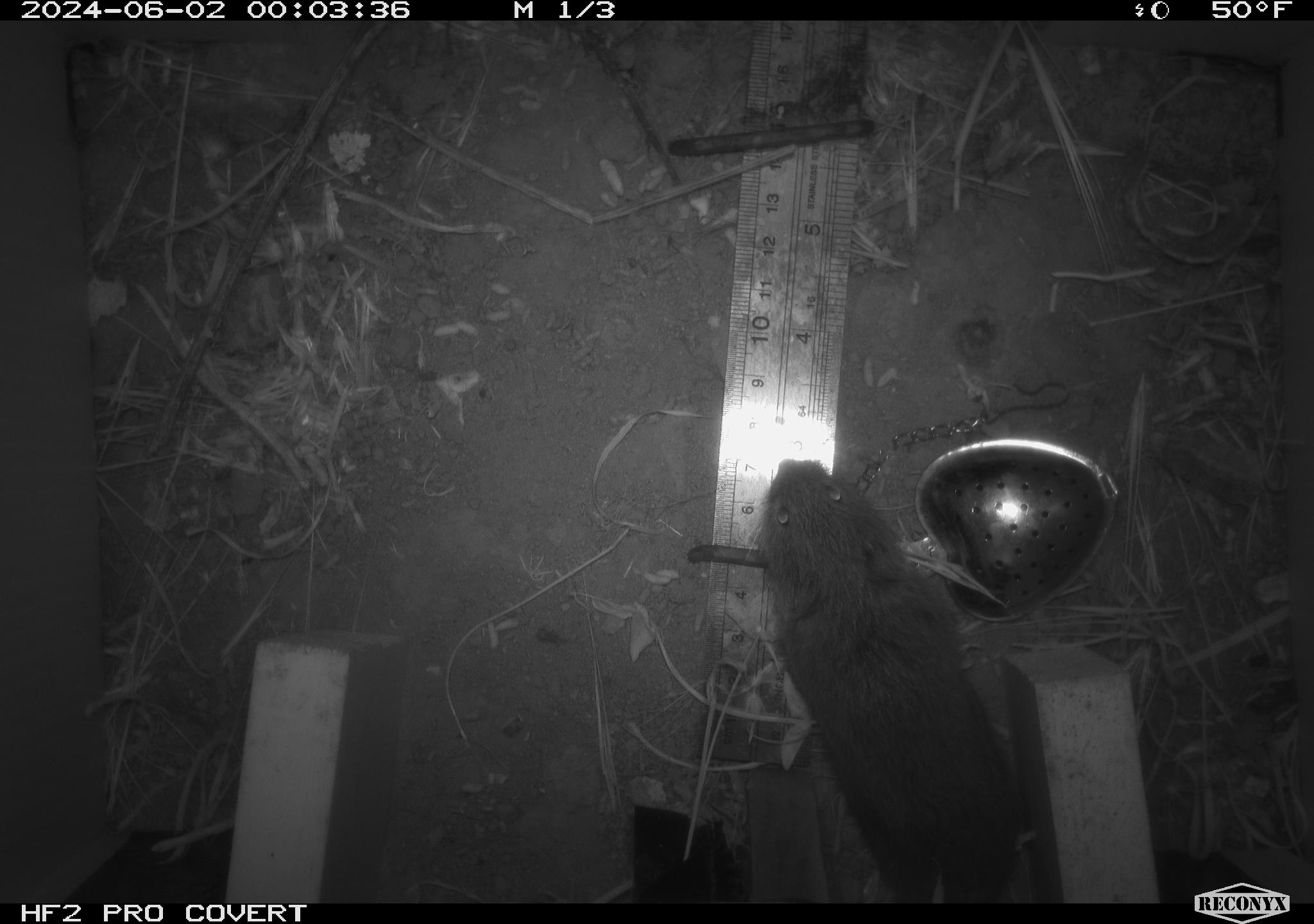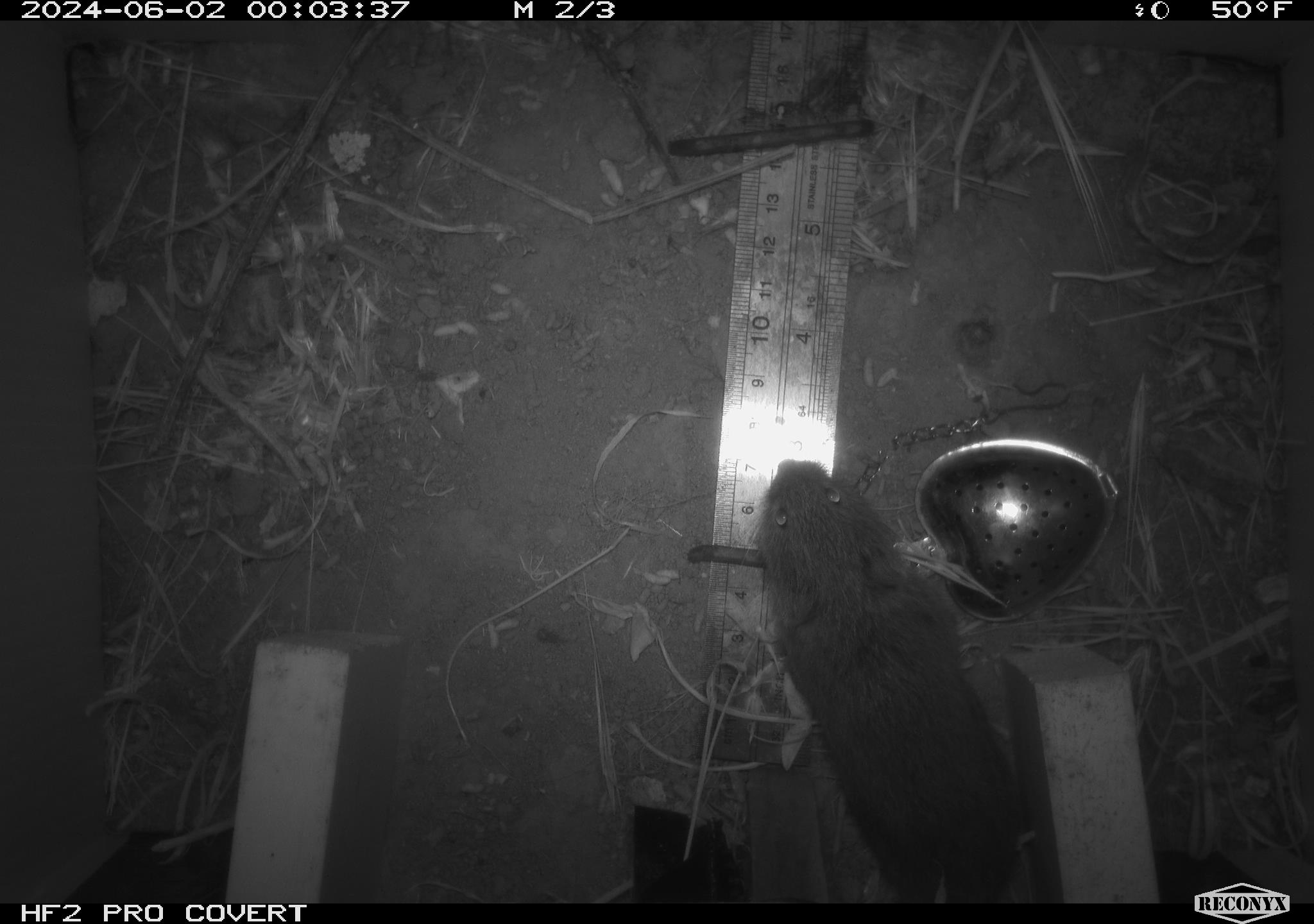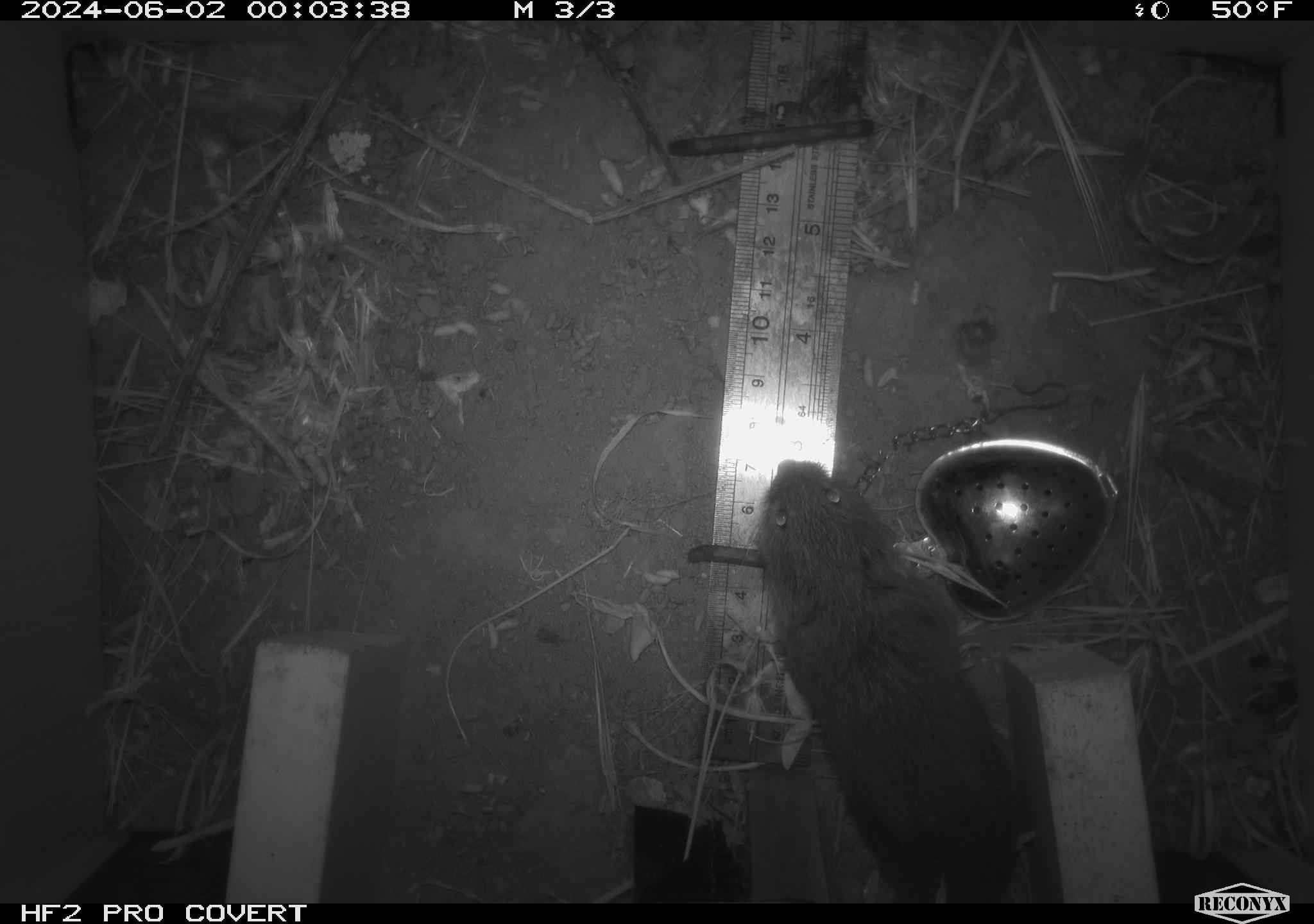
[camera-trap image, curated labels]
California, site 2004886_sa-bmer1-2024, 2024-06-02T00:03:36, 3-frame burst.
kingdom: Animalia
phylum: Chordata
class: Mammalia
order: Rodentia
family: Cricetidae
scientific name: Arvicolinae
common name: voles, lemmings, and muskrats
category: arvicolinae subfamily